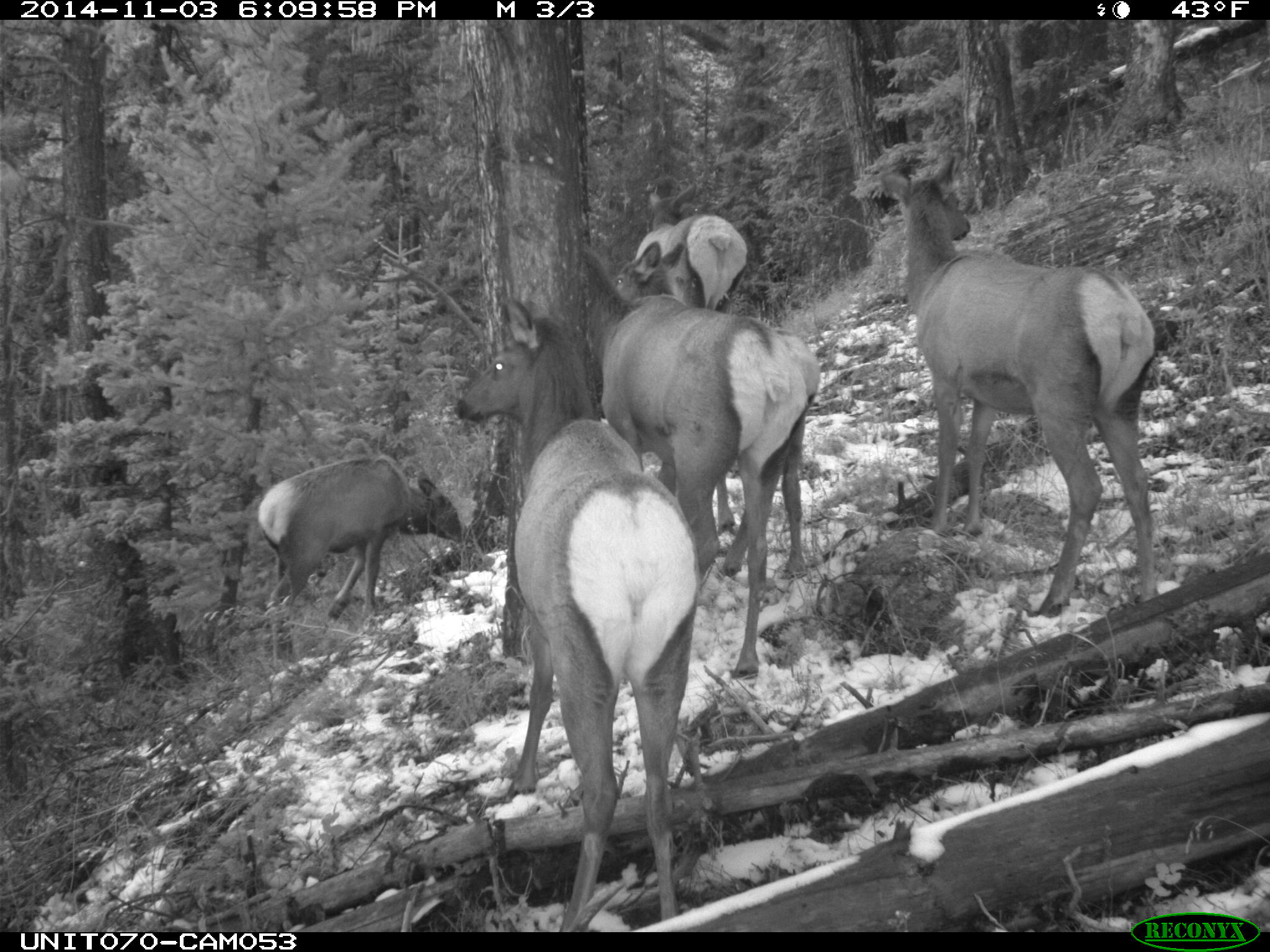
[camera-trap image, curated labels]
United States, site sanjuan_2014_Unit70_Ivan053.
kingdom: Animalia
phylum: Chordata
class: Mammalia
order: Artiodactyla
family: Cervidae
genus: Cervus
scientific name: Cervus elaphus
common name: red deer